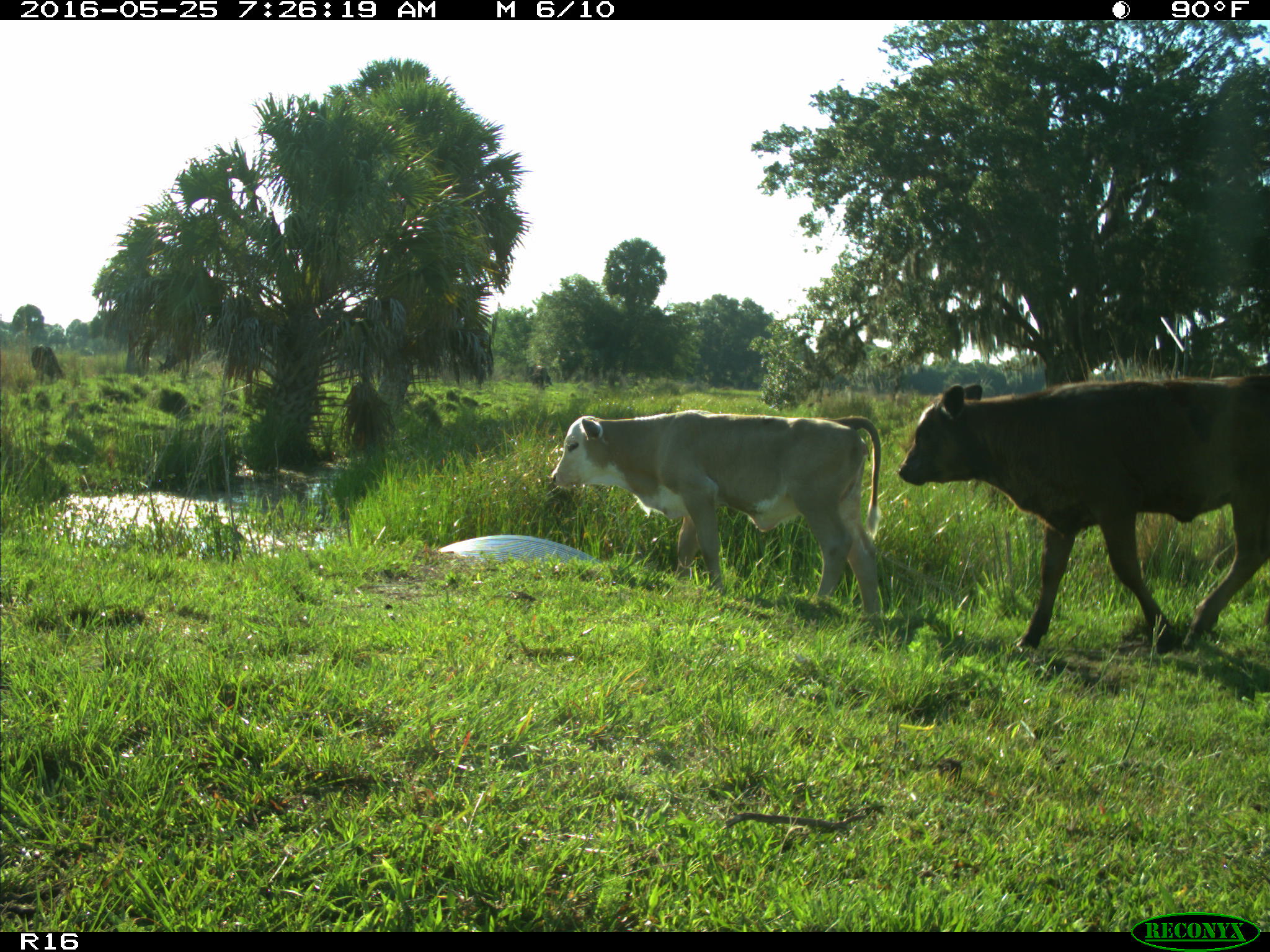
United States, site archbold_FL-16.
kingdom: Animalia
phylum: Chordata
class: Mammalia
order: Artiodactyla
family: Bovidae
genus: Bos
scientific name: Bos taurus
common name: domestic cow